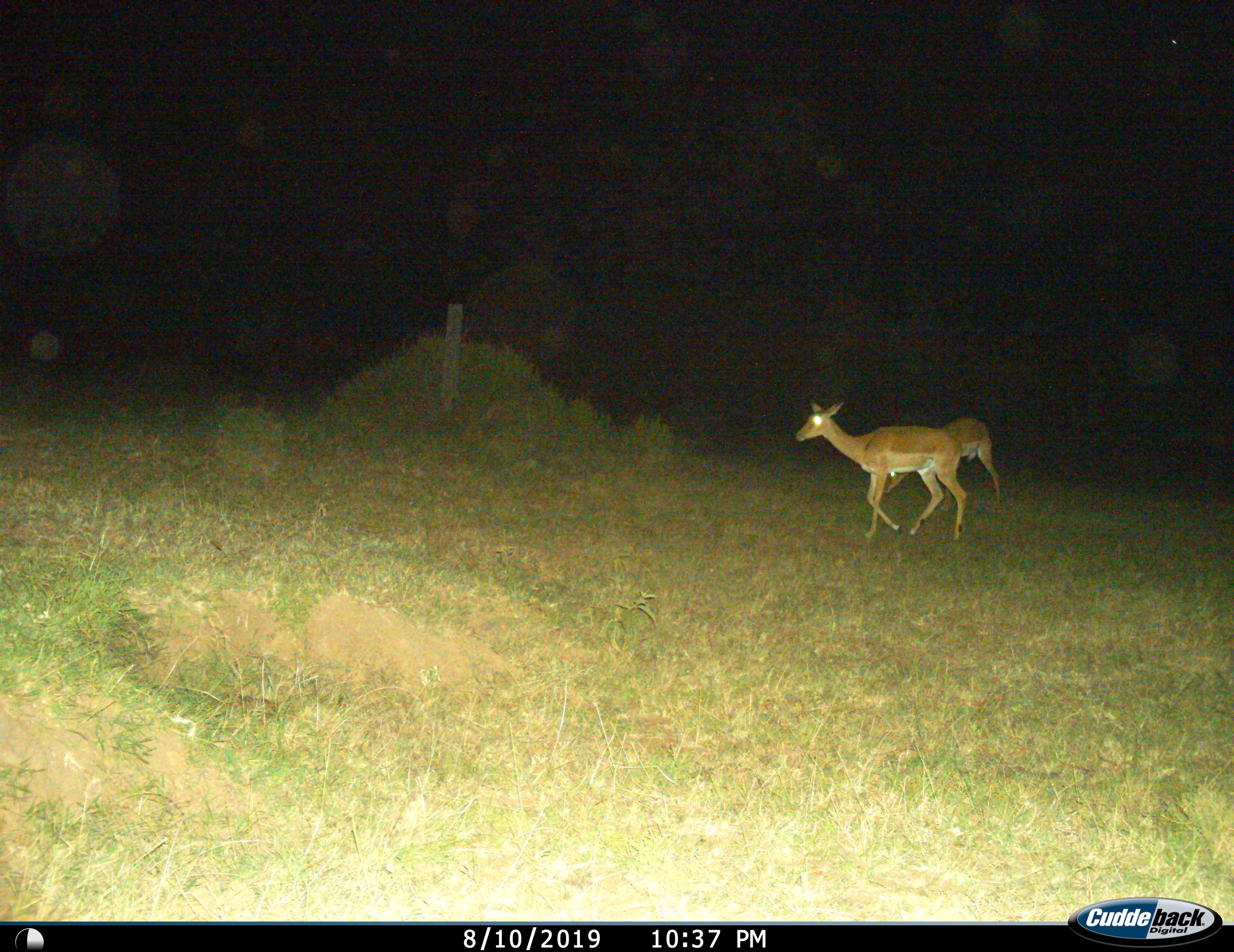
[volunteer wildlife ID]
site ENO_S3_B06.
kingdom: Animalia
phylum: Chordata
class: Mammalia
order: Artiodactyla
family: Bovidae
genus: Aepyceros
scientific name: Aepyceros melampus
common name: impala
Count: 2.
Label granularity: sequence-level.